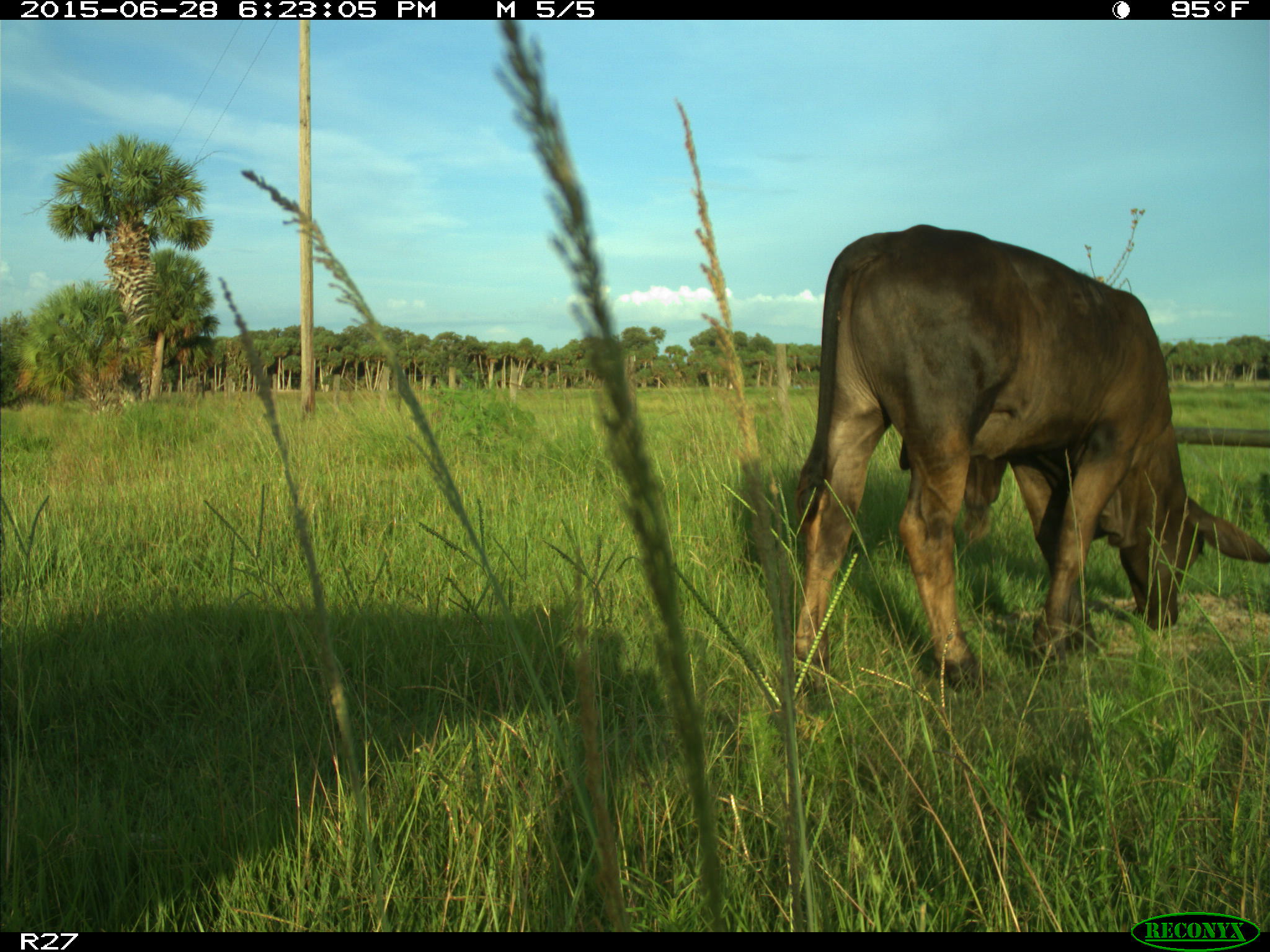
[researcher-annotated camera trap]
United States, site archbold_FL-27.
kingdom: Animalia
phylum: Chordata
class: Mammalia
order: Artiodactyla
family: Bovidae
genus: Bos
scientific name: Bos taurus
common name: domestic cow